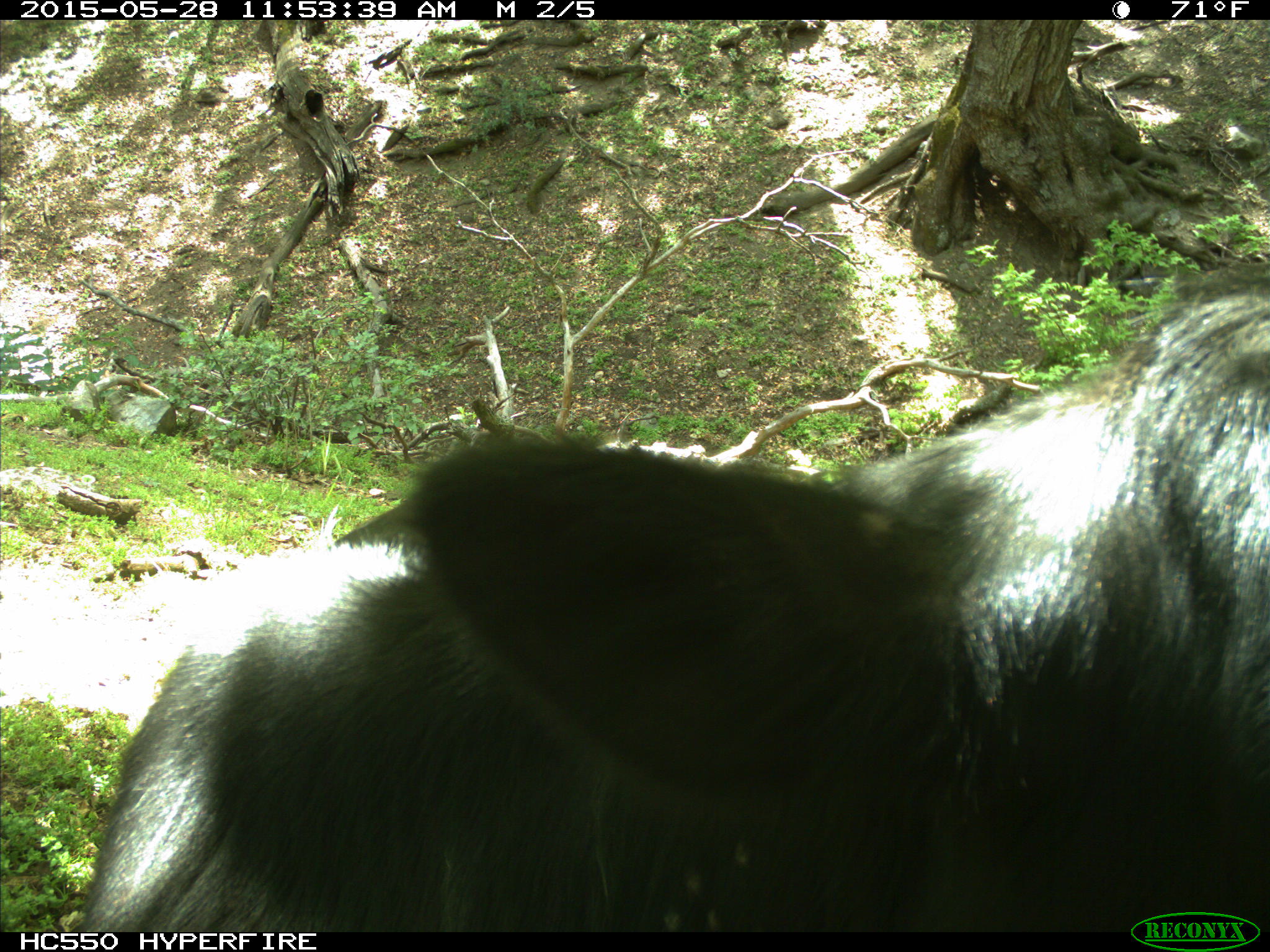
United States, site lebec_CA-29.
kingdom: Animalia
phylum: Chordata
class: Mammalia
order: Artiodactyla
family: Bovidae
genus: Bos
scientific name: Bos taurus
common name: domestic cow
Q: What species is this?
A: Bos taurus (domestic cow).